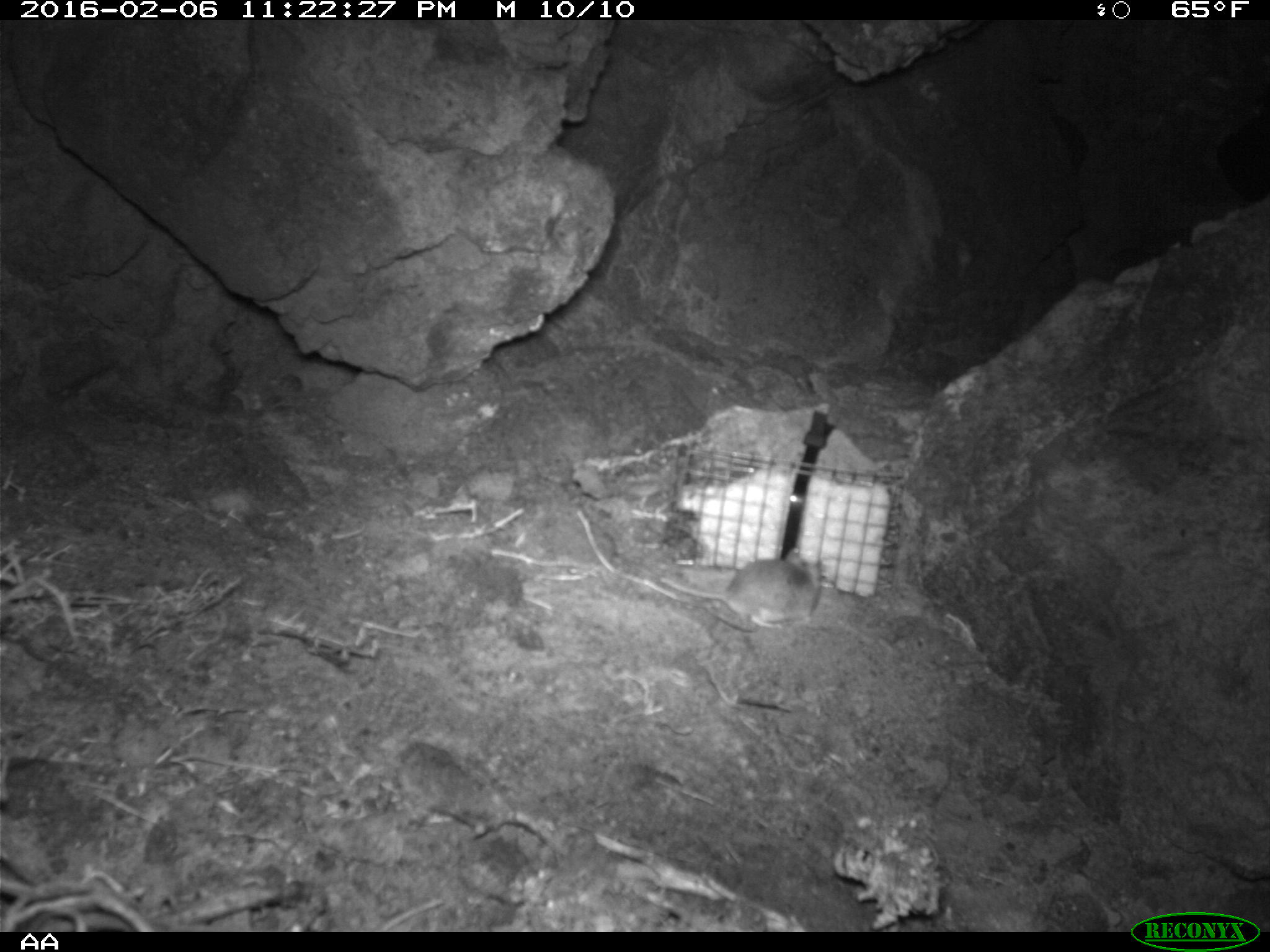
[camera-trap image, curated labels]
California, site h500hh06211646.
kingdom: Animalia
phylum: Chordata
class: Mammalia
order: Rodentia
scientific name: Rodentia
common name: rodent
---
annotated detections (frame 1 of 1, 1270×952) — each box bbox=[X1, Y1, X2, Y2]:
rodent: bbox=[660, 545, 820, 628]